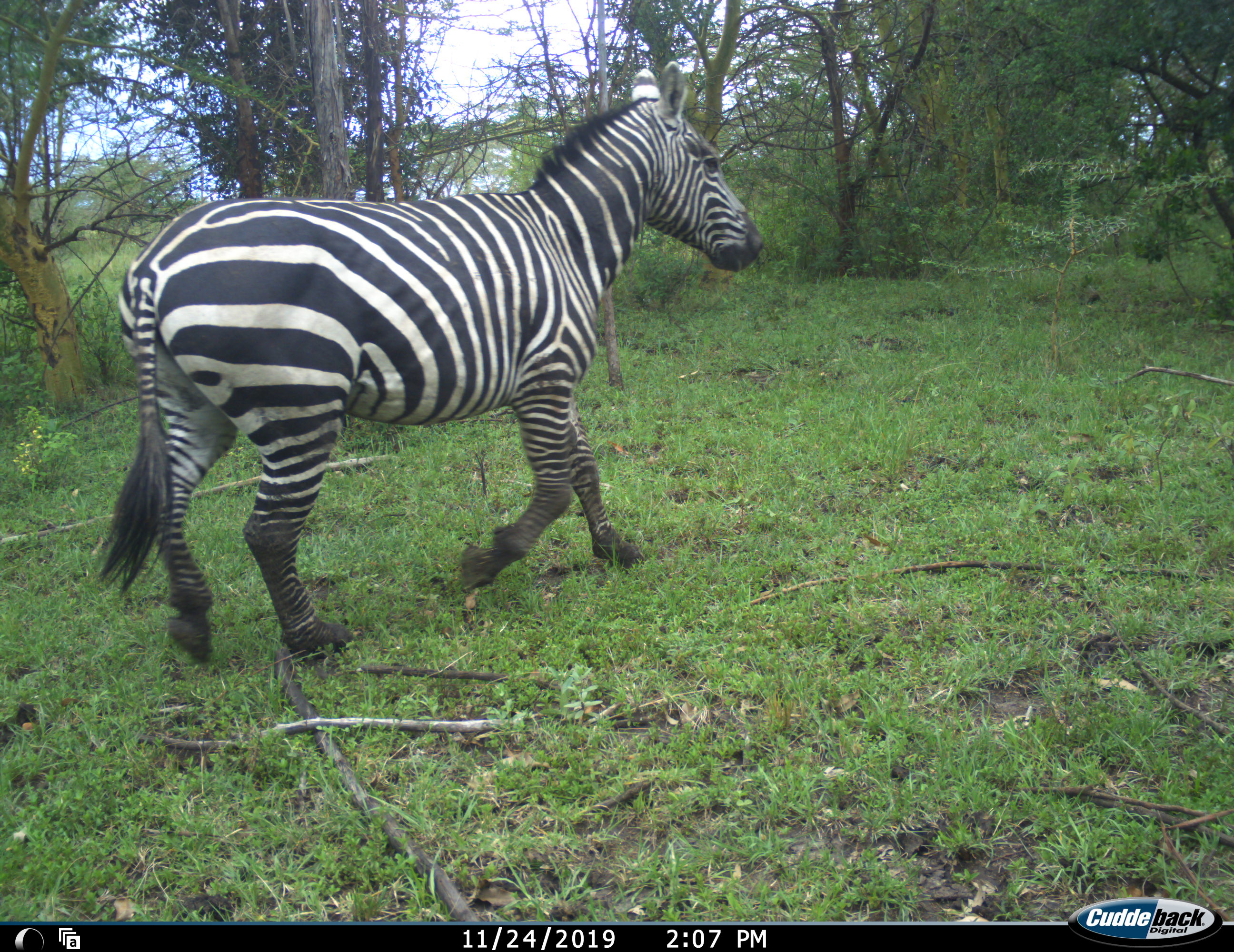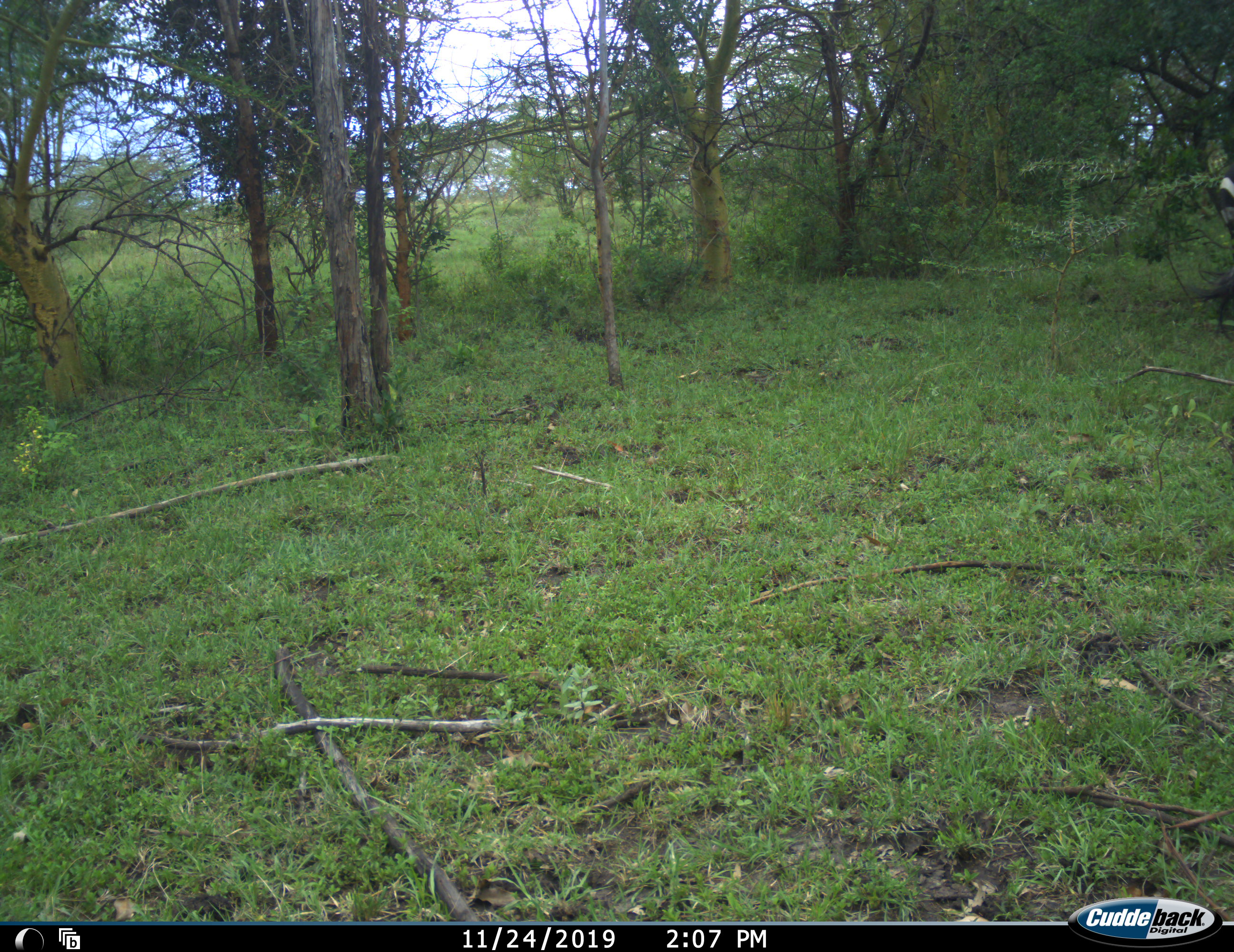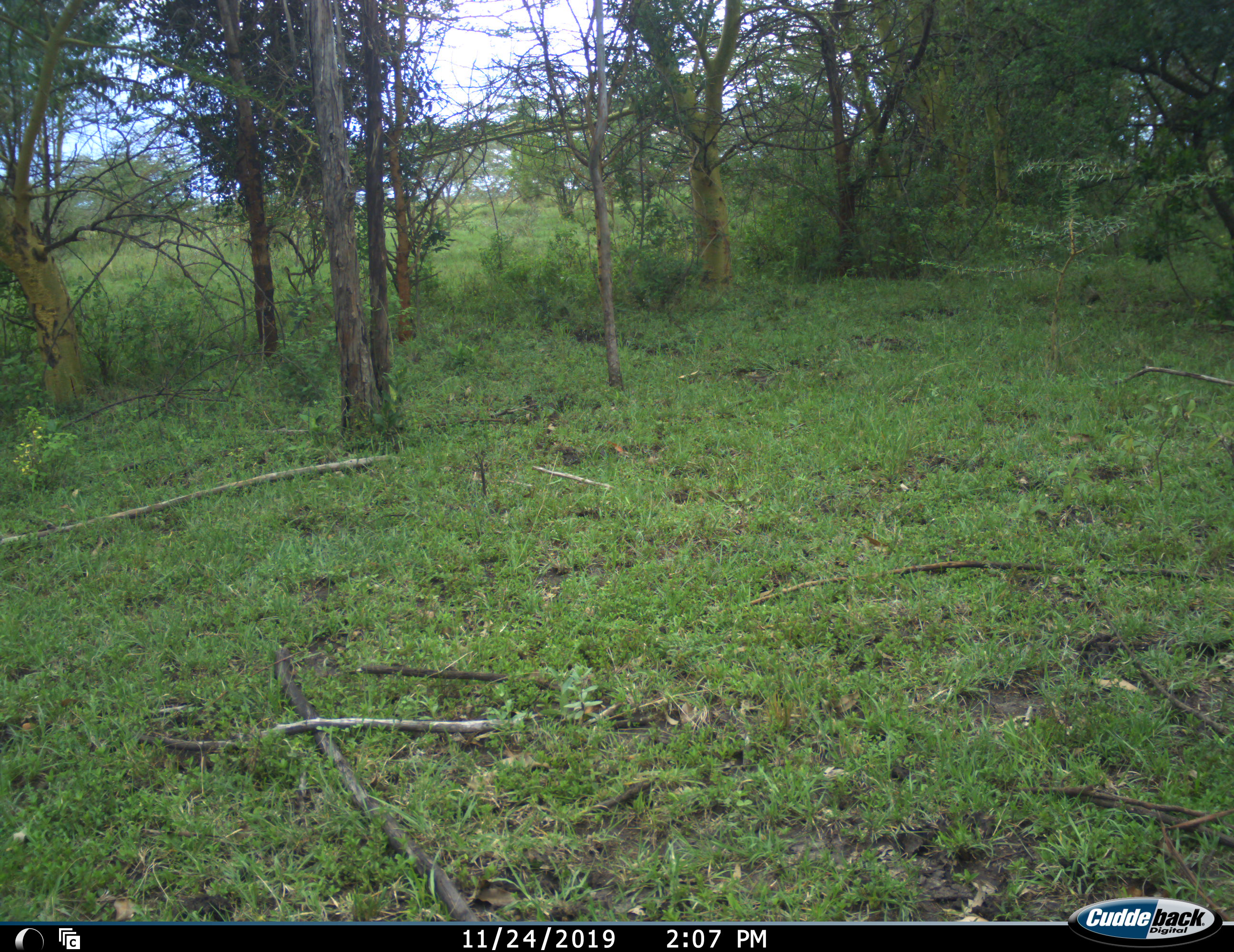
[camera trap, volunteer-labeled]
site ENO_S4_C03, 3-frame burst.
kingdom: Animalia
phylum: Chordata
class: Mammalia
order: Perissodactyla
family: Equidae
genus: Equus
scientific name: Equus quagga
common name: plains zebra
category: zebraplains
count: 1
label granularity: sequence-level